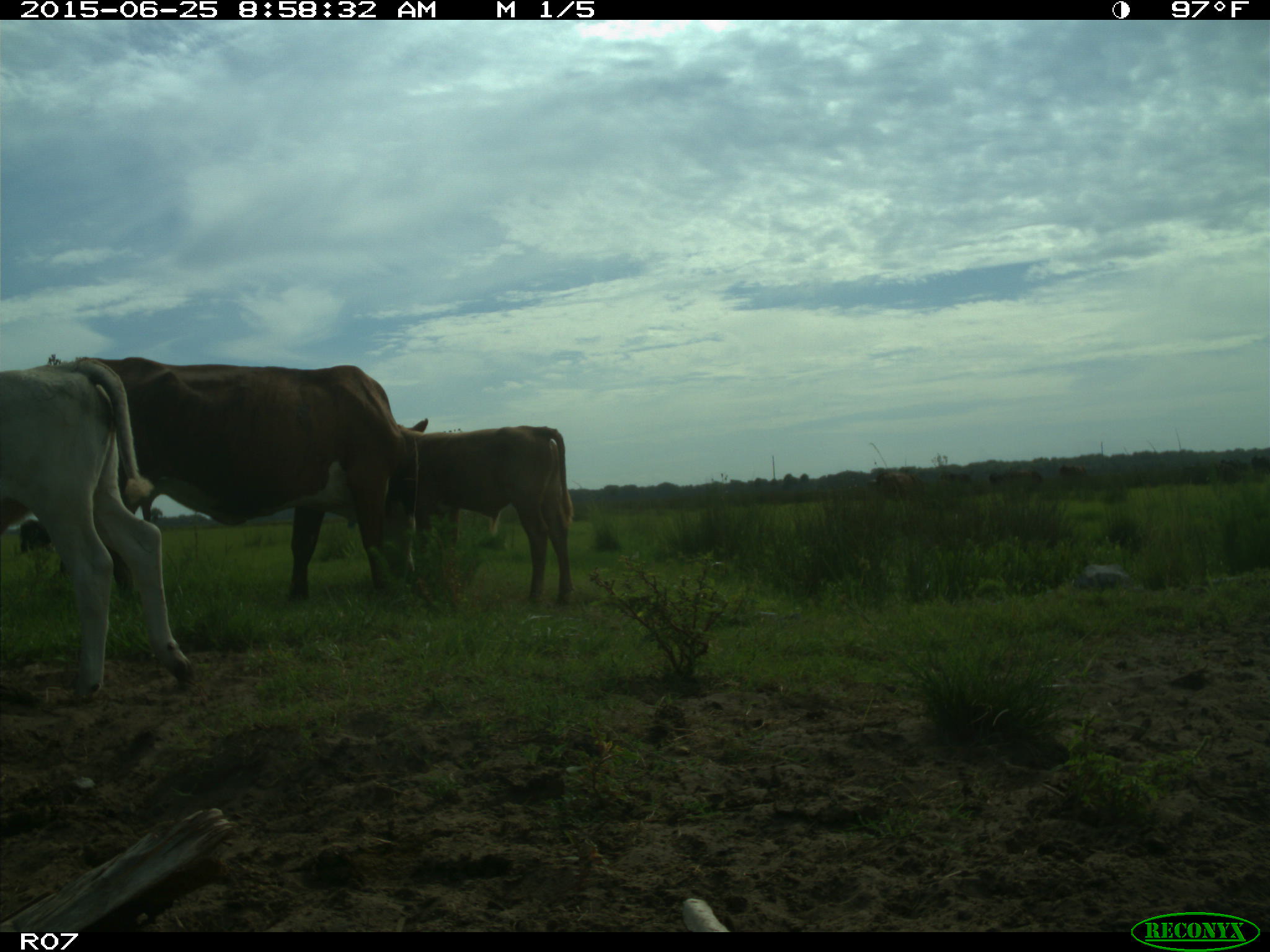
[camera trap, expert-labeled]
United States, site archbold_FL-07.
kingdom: Animalia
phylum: Chordata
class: Mammalia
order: Artiodactyla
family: Bovidae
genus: Bos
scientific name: Bos taurus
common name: domestic cow